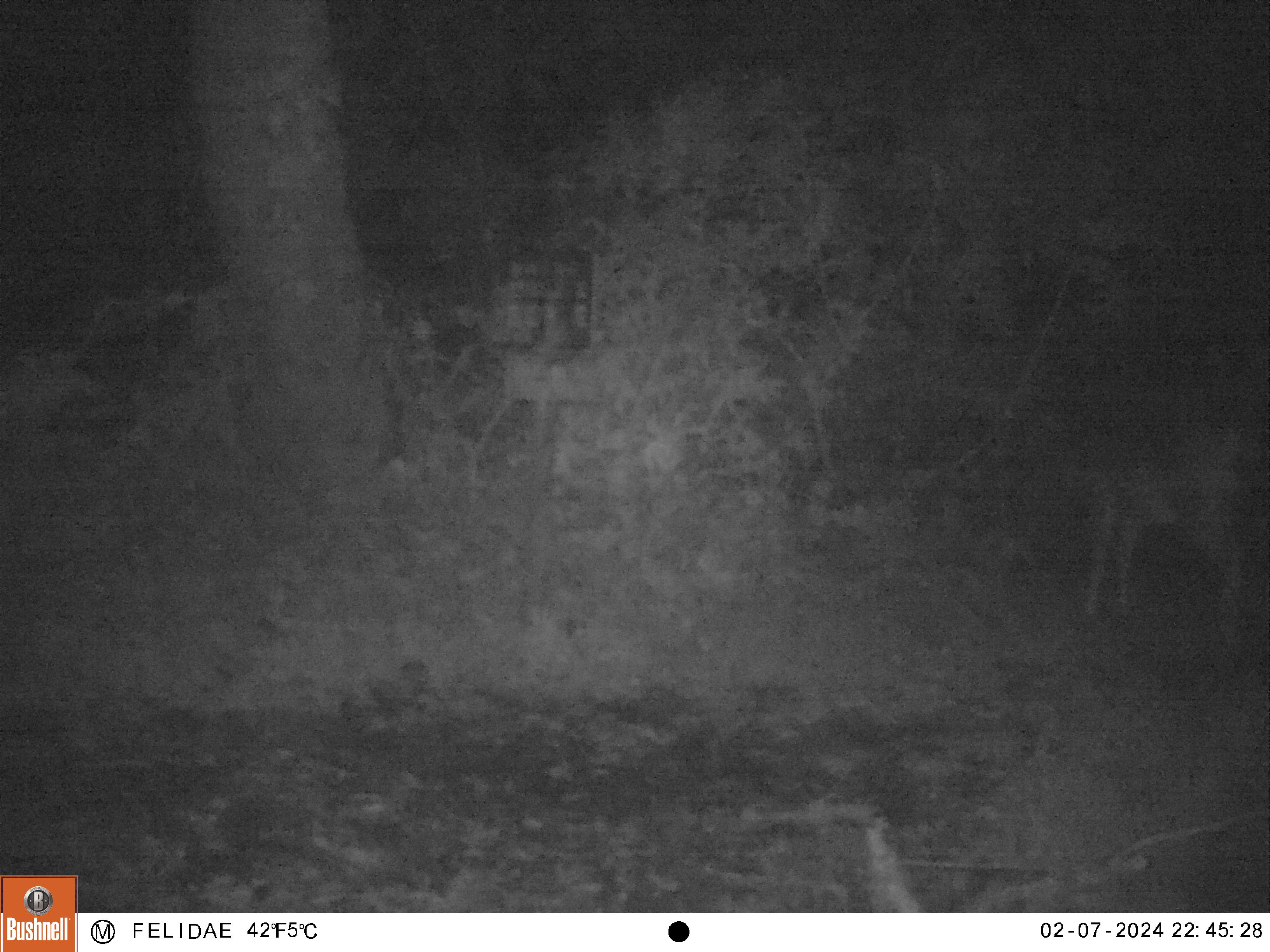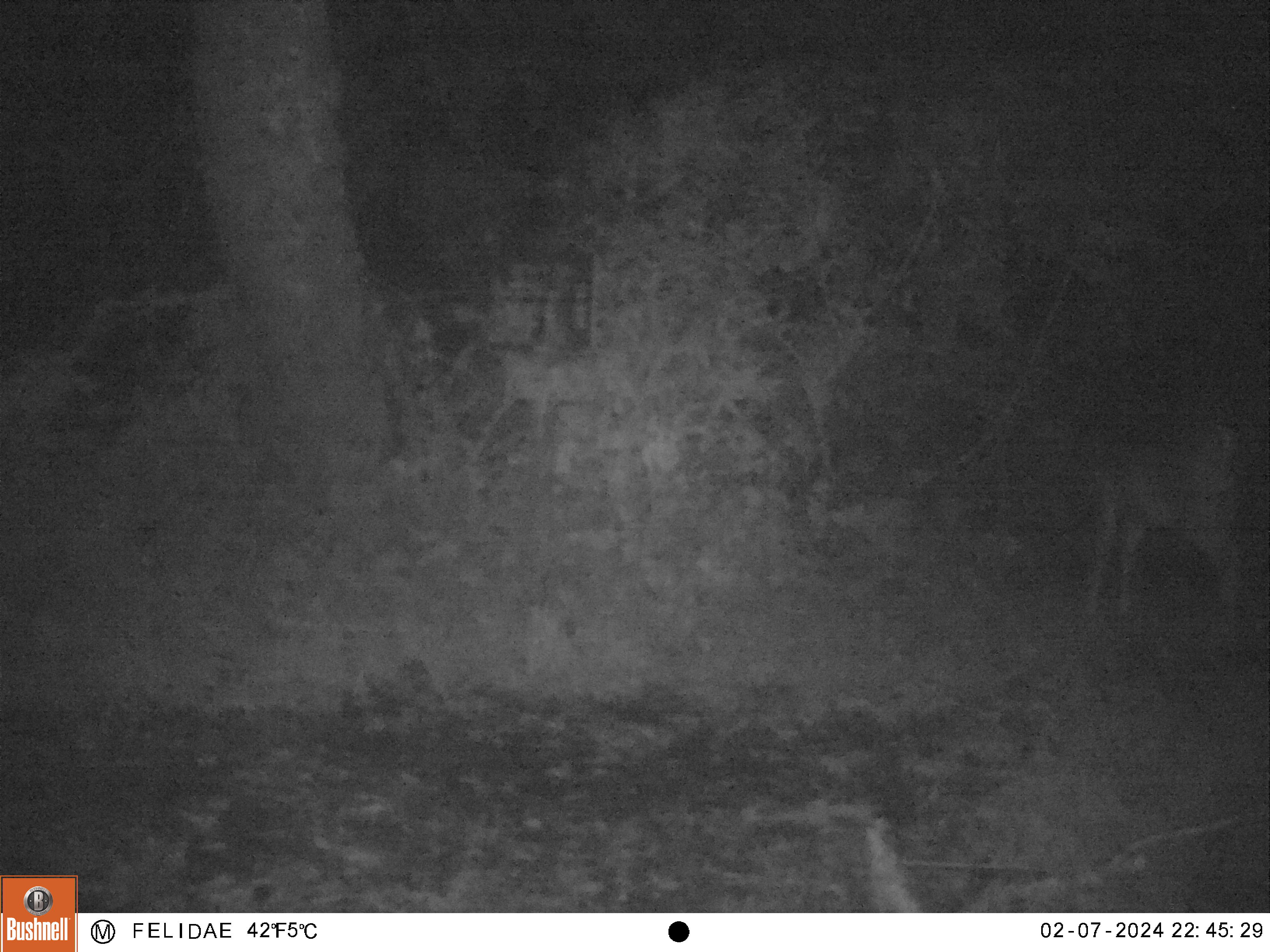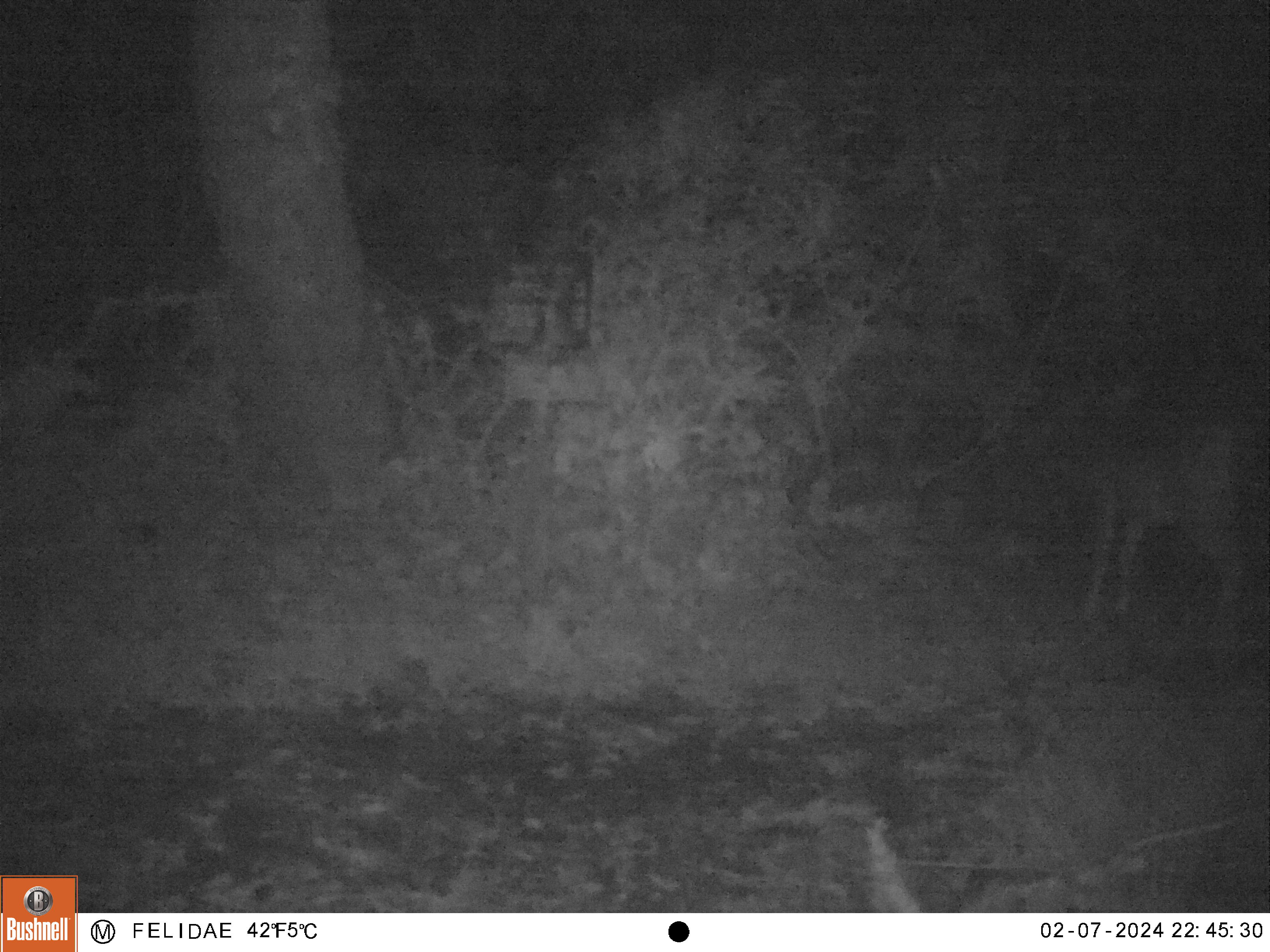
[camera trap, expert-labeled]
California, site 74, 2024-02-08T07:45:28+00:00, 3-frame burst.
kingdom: Animalia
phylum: Chordata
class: Mammalia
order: Artiodactyla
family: Cervidae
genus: Odocoileus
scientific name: Odocoileus hemionus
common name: mule deer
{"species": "mule deer (Odocoileus hemionus)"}